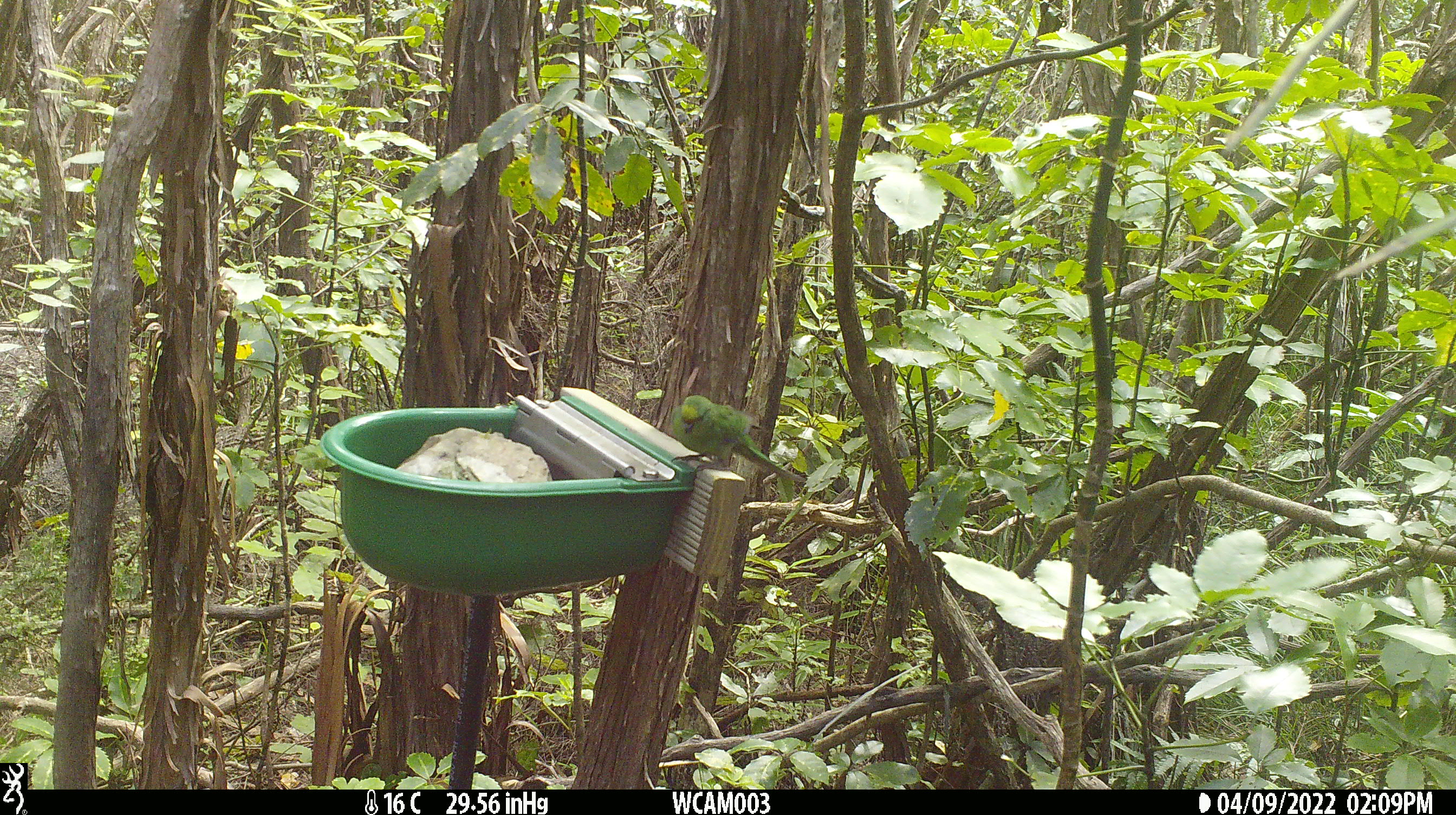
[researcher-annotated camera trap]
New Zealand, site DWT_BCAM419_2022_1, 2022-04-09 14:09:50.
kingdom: Animalia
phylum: Chordata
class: Aves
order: Psittaciformes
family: Psittaculidae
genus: Cyanoramphus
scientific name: Cyanoramphus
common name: parakeet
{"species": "parakeet (Cyanoramphus)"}